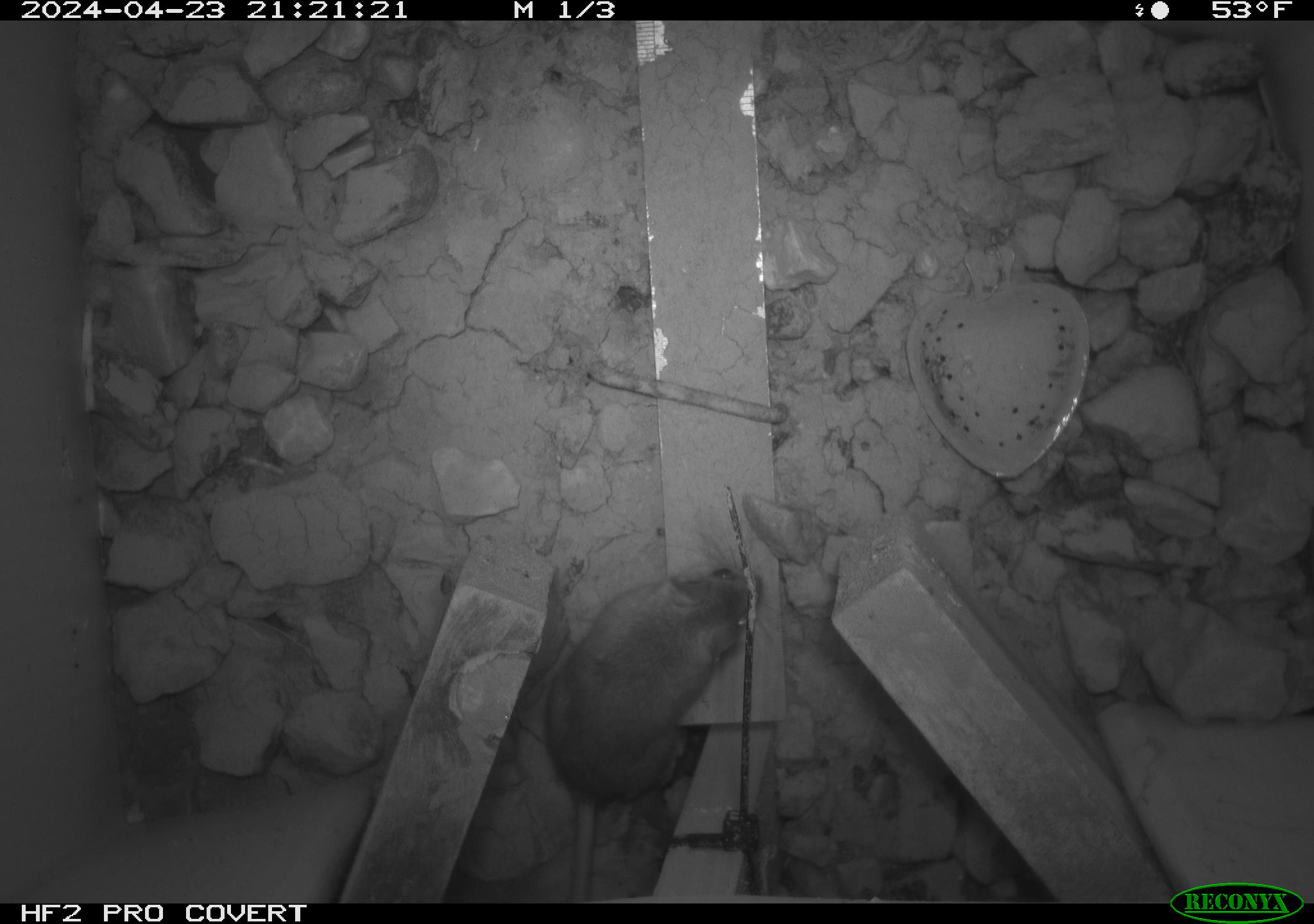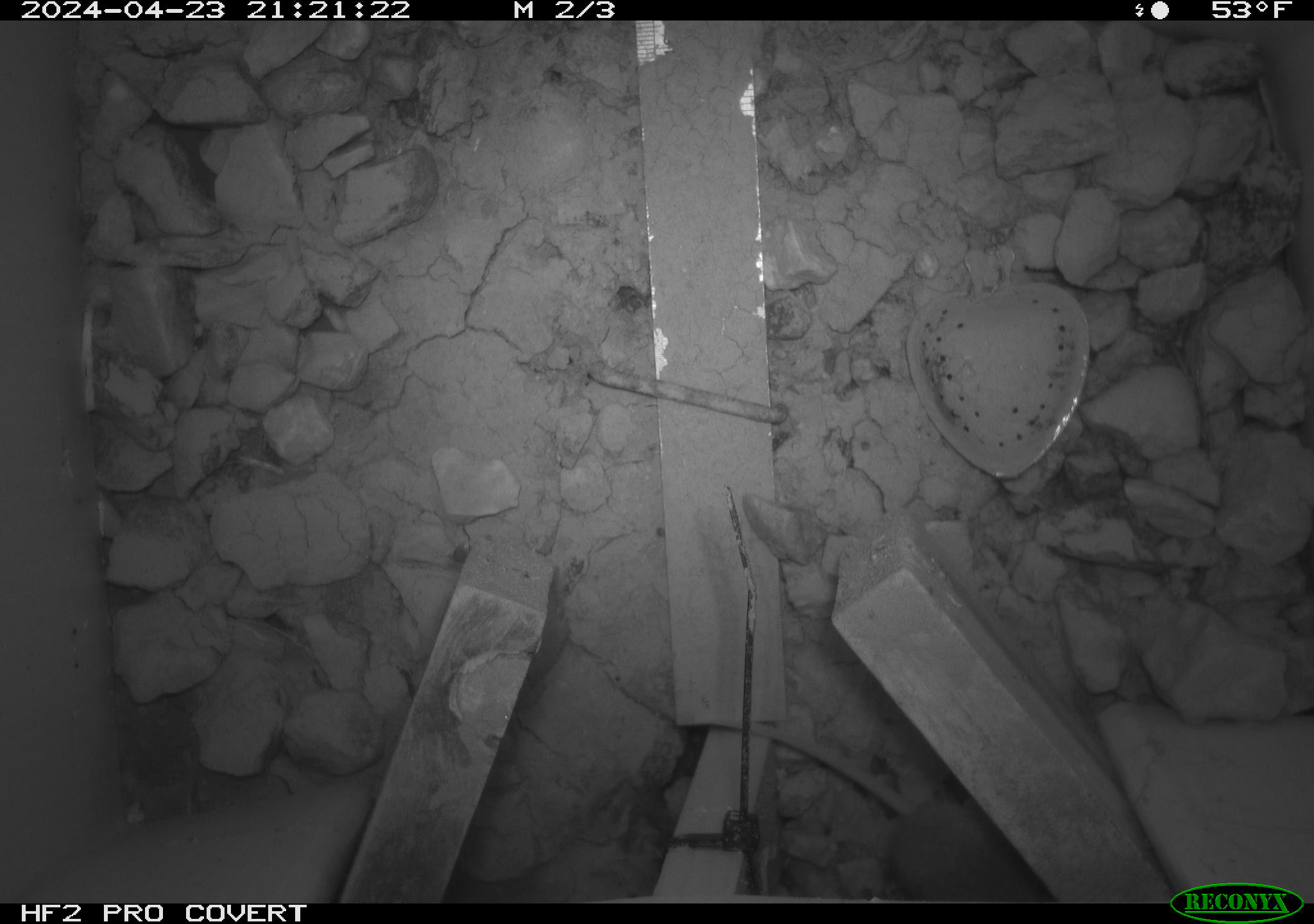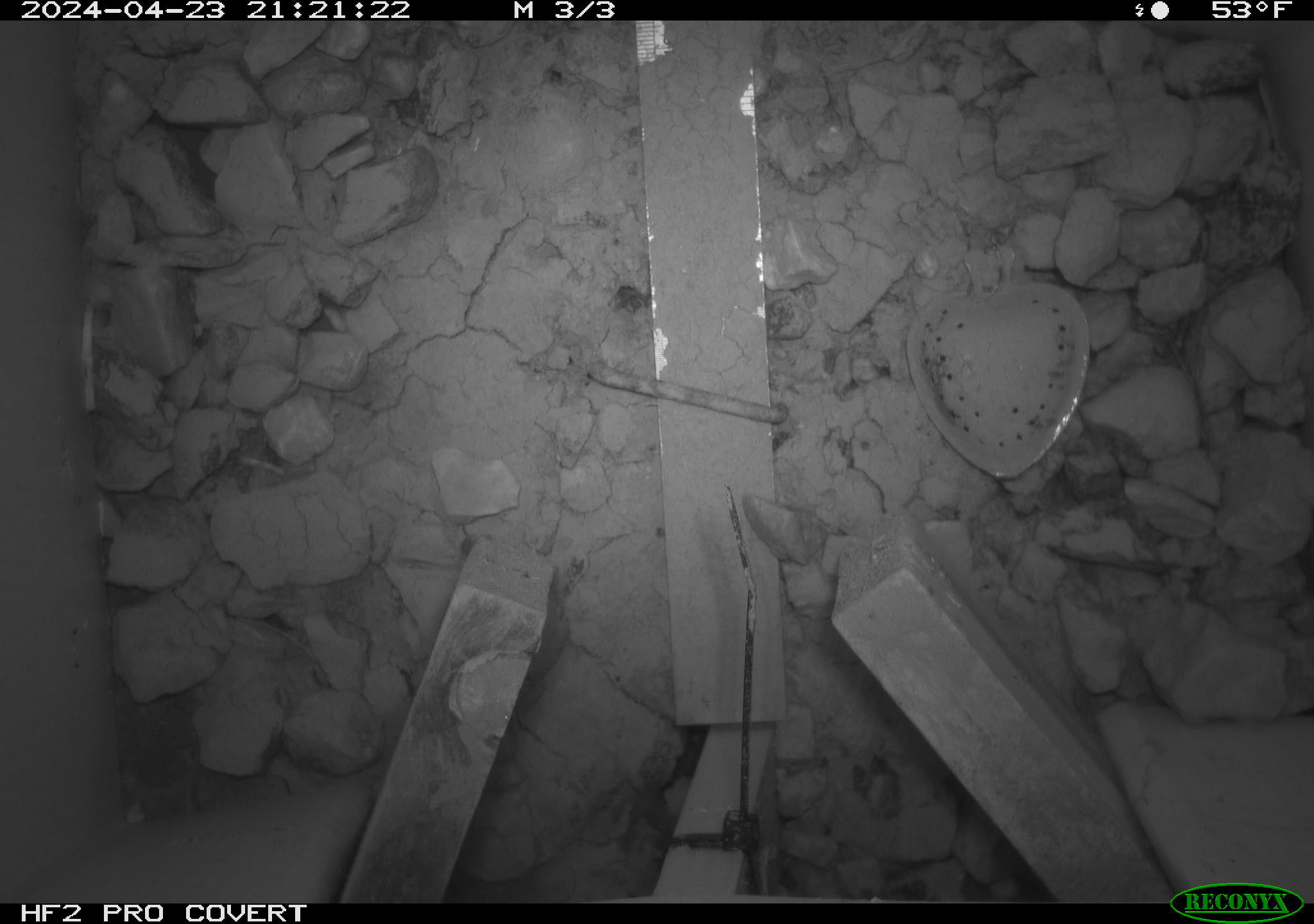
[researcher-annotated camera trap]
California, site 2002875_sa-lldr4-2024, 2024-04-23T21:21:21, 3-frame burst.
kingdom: Animalia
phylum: Chordata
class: Mammalia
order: Rodentia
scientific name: Rodentia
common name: mouse species